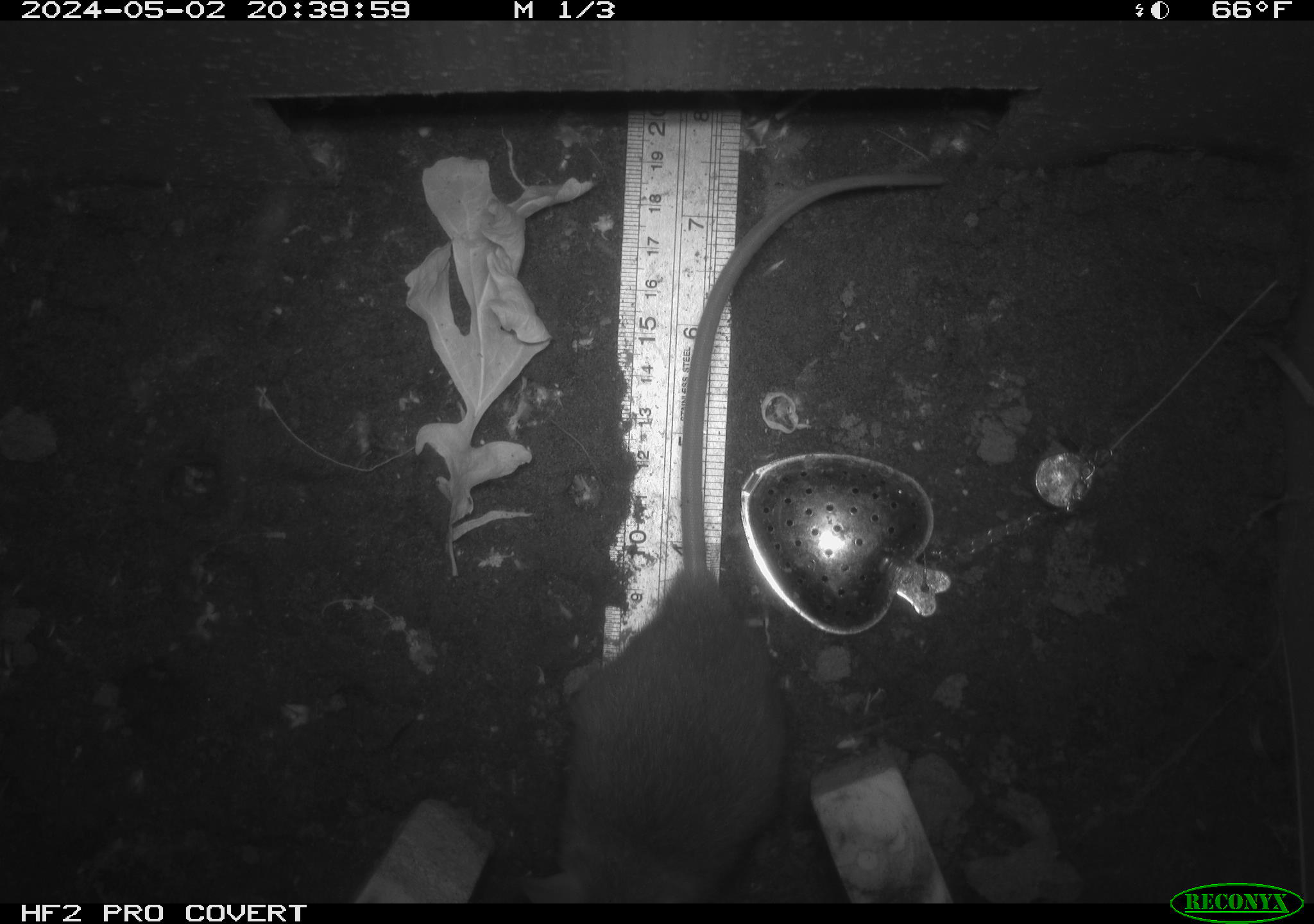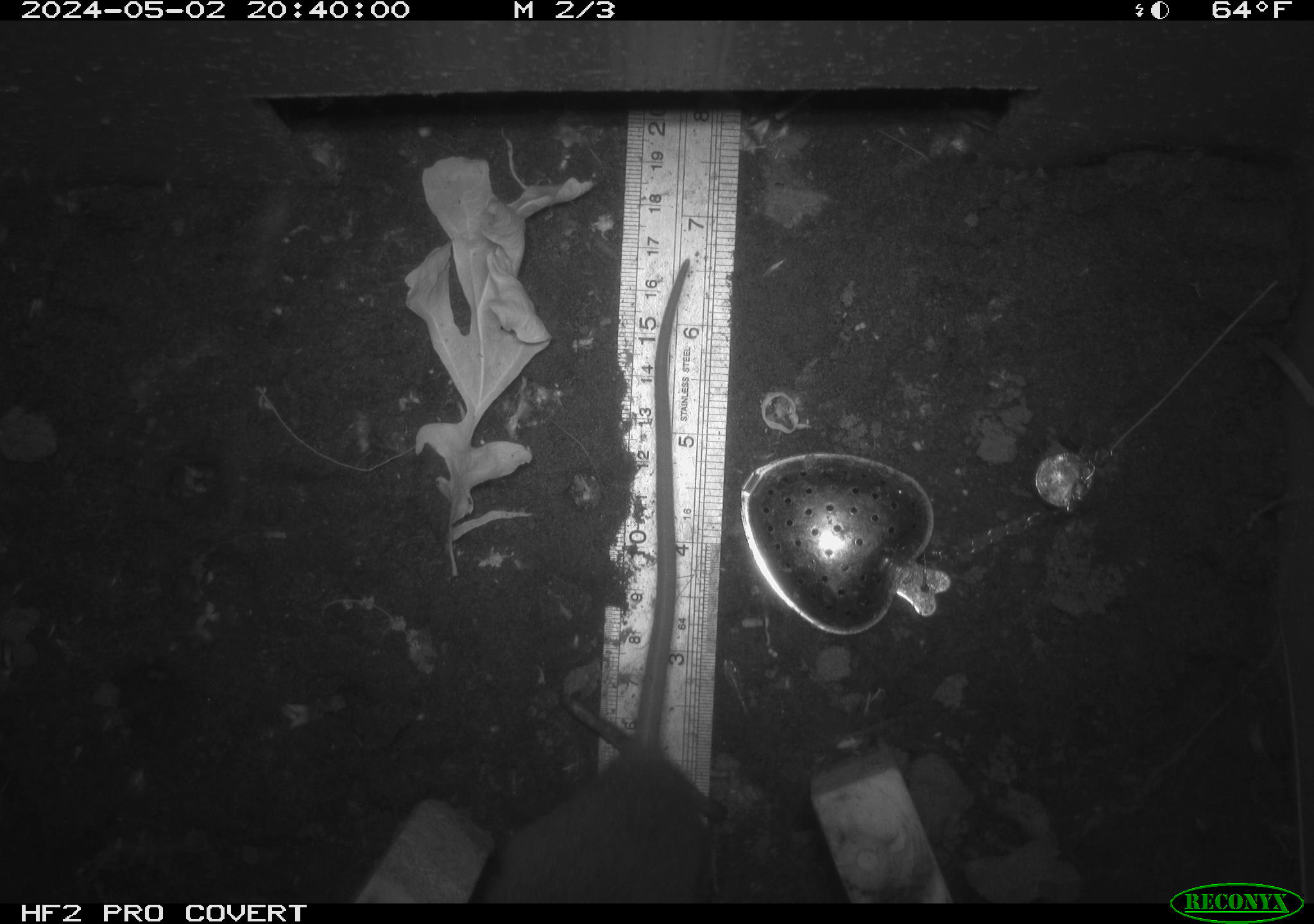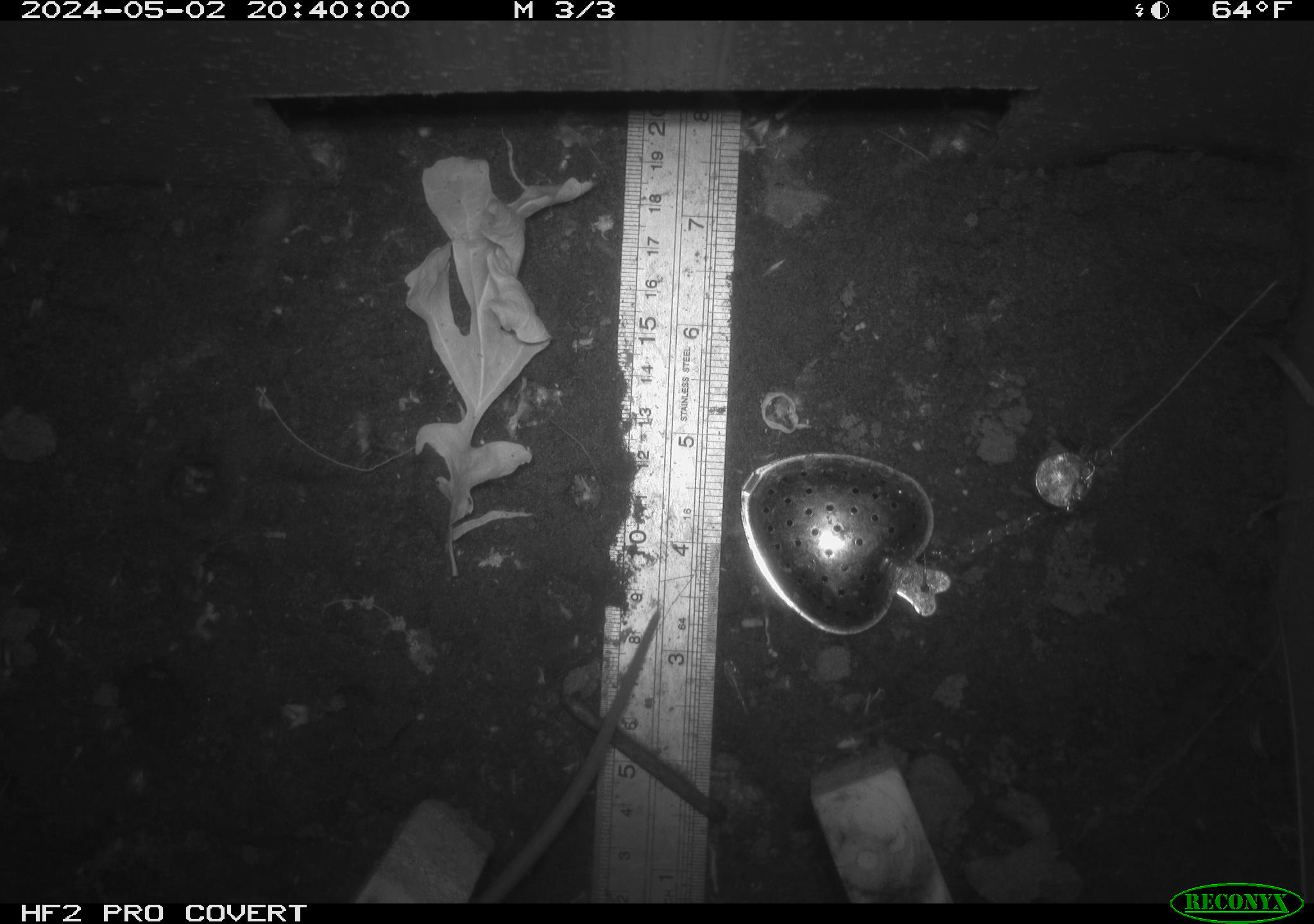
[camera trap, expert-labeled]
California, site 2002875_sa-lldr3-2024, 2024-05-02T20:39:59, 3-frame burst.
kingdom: Animalia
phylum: Chordata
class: Mammalia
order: Rodentia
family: Muridae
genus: Rattus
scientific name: Rattus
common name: rat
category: rattus species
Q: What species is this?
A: Rattus species (rat) (Rattus).